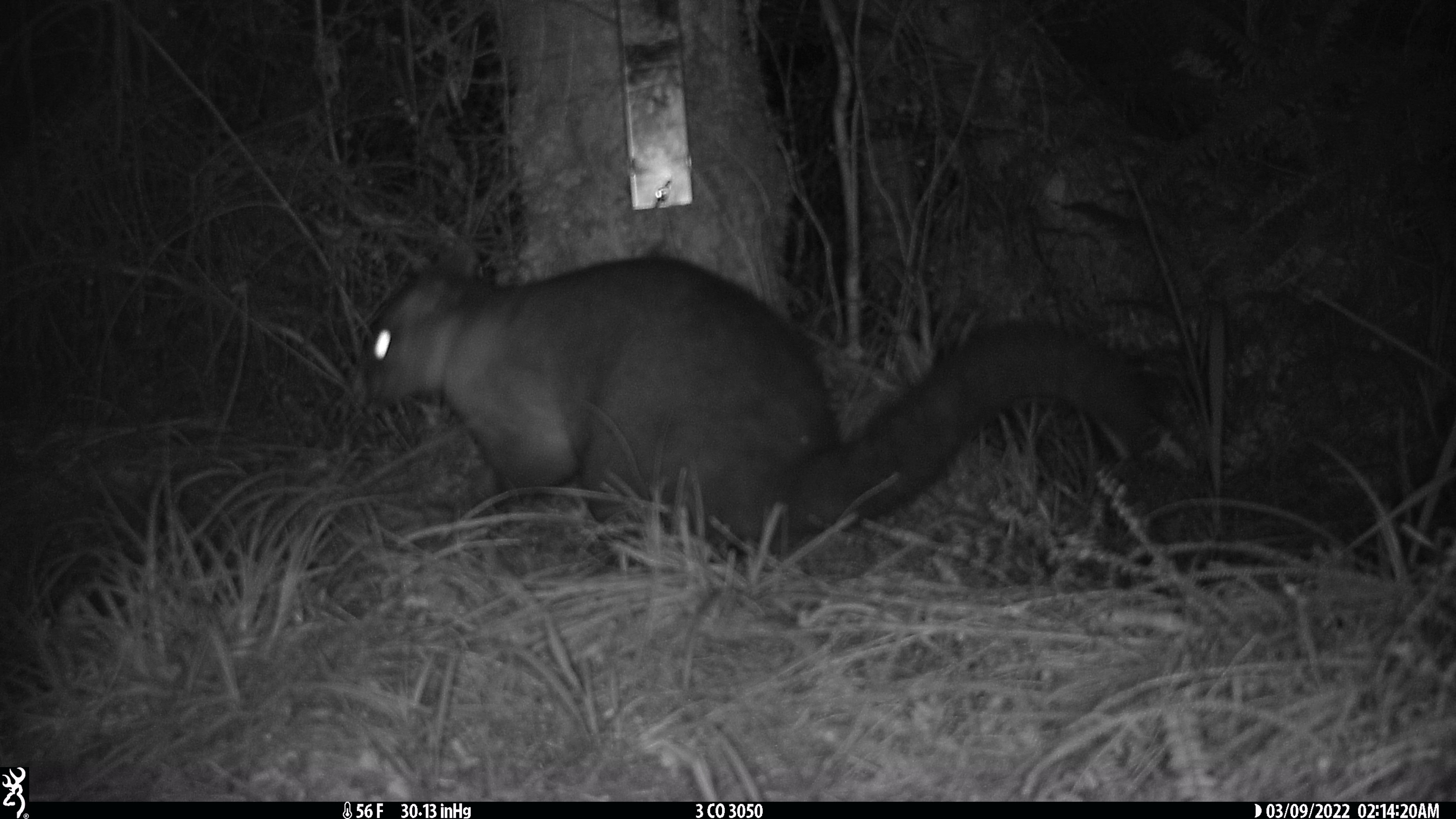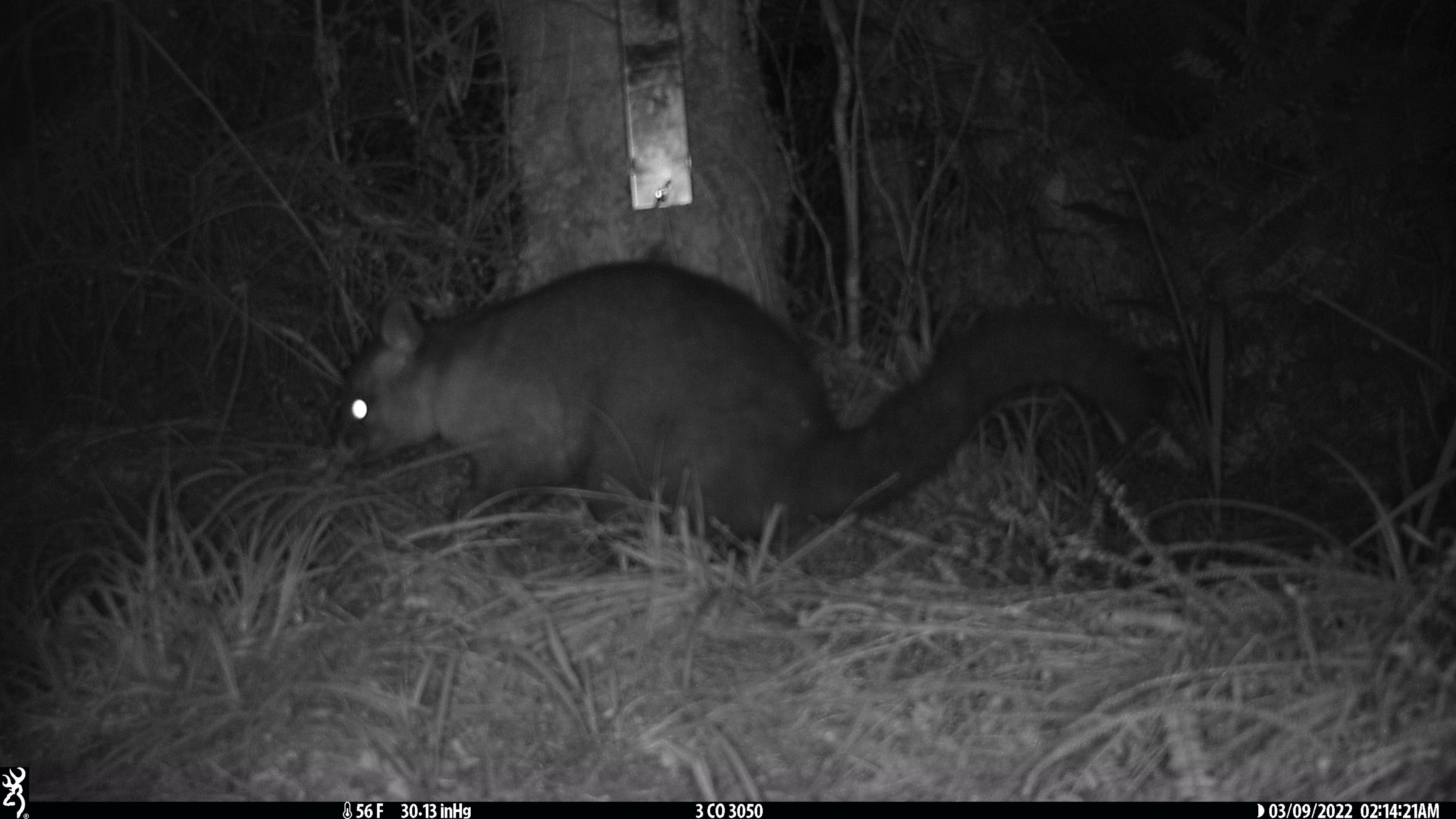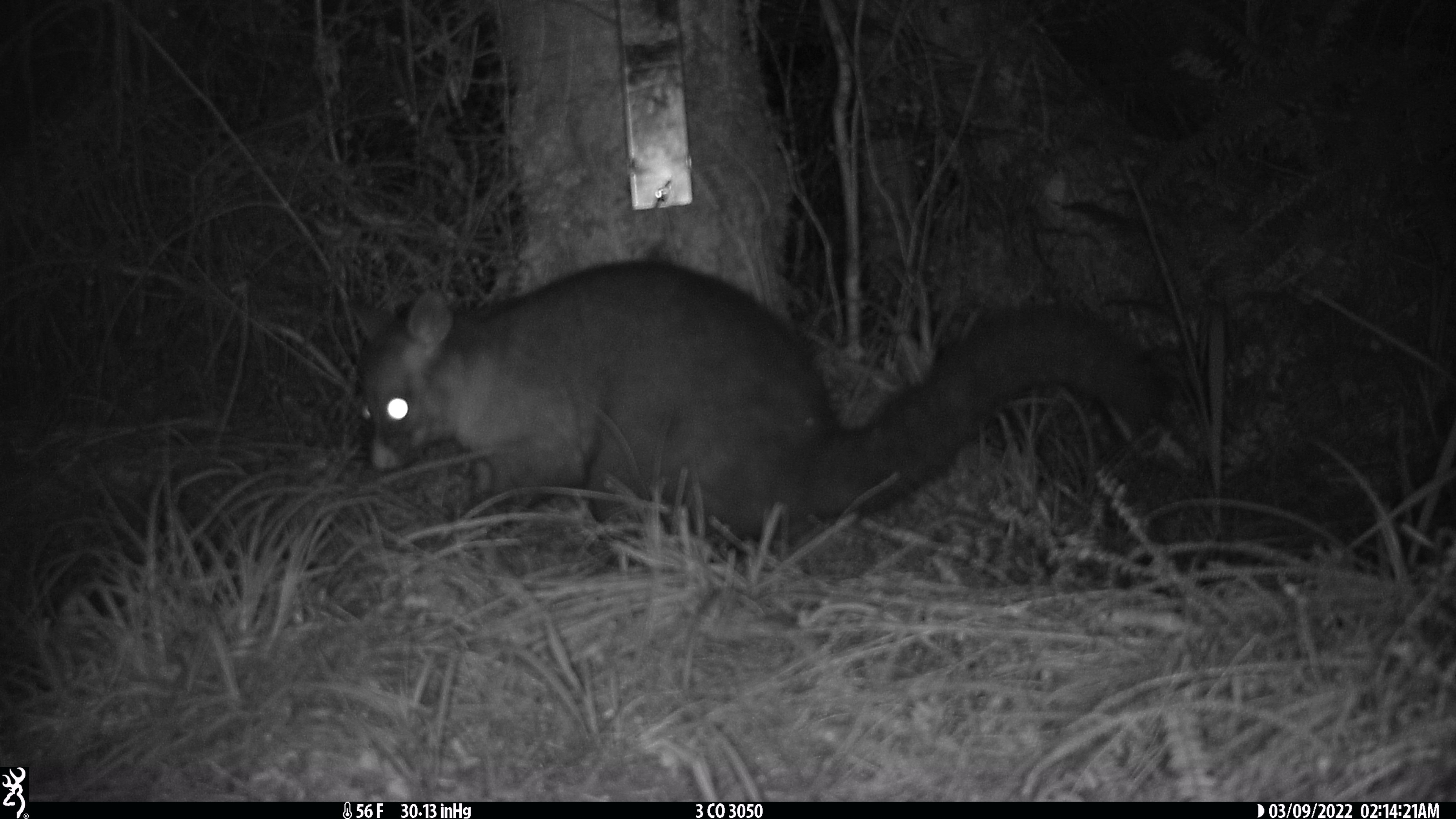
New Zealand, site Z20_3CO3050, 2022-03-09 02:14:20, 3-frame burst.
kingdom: Animalia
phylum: Chordata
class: Mammalia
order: Diprotodontia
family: Phalangeridae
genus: Trichosurus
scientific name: Trichosurus vulpecula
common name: common brushtail possum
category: possum